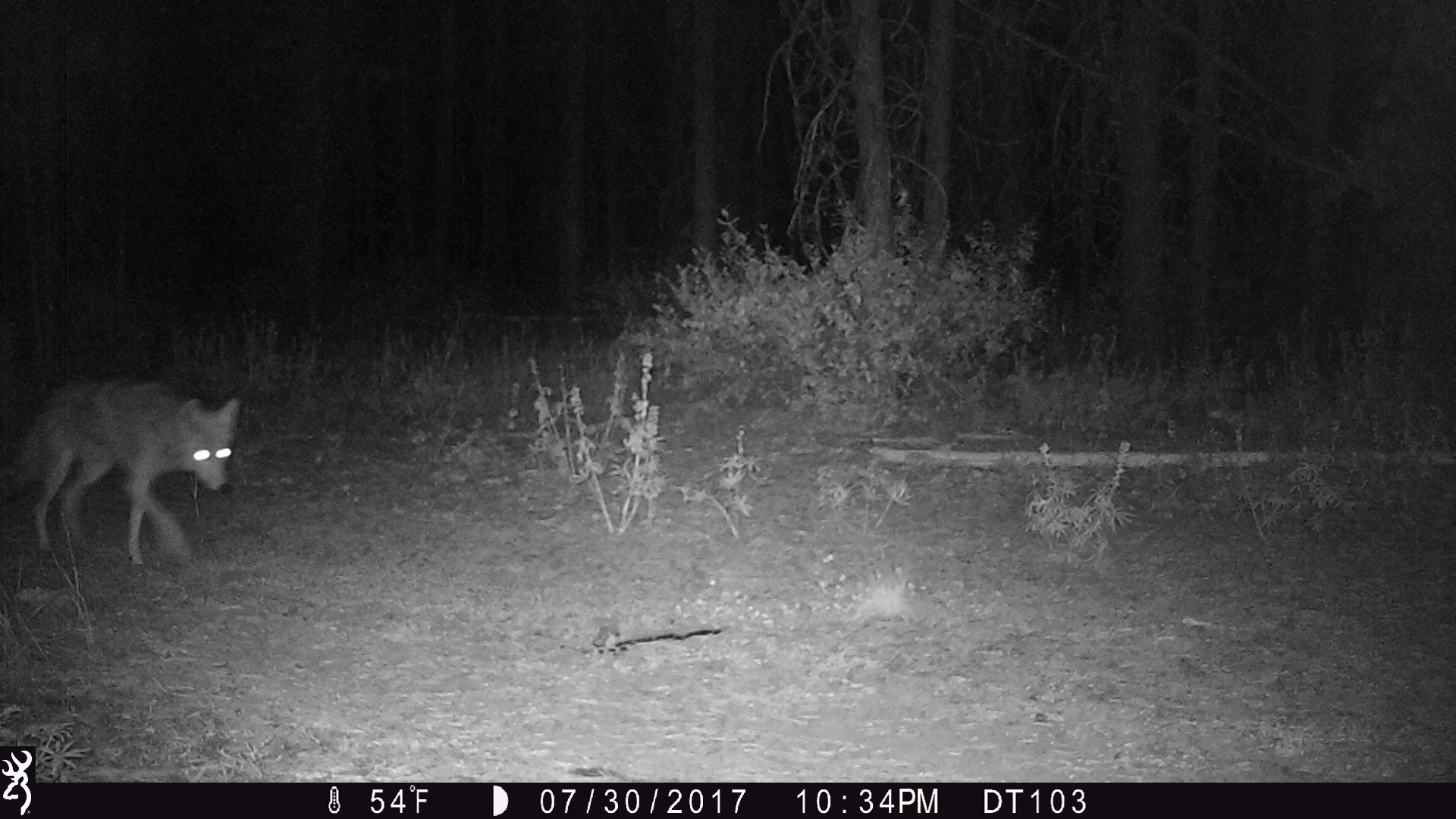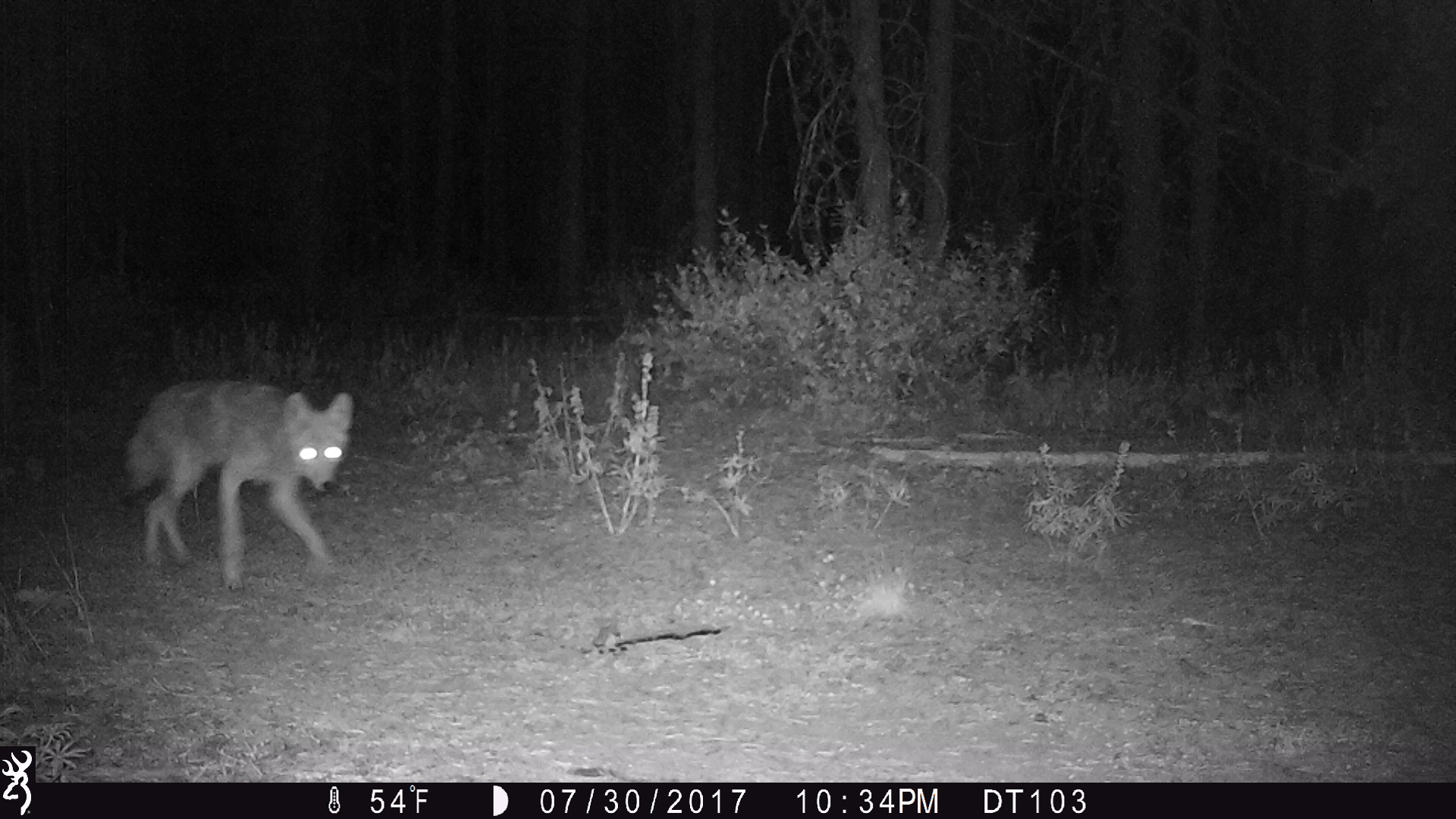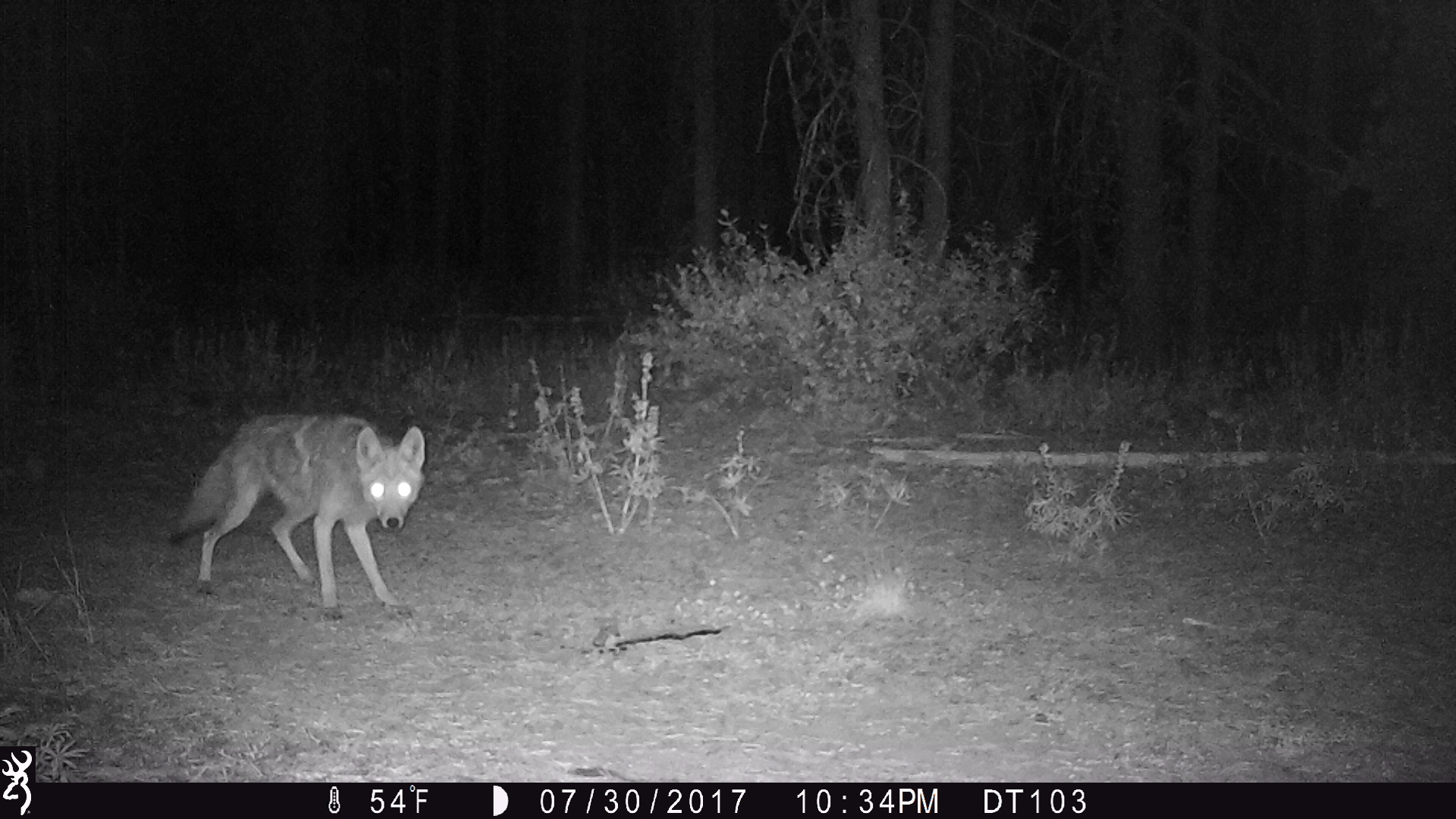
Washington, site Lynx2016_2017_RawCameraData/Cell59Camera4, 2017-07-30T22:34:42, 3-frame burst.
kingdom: Animalia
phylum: Chordata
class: Mammalia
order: Carnivora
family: Canidae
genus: Canis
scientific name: Canis latrans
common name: coyote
Canis latrans (coyote). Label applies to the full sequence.